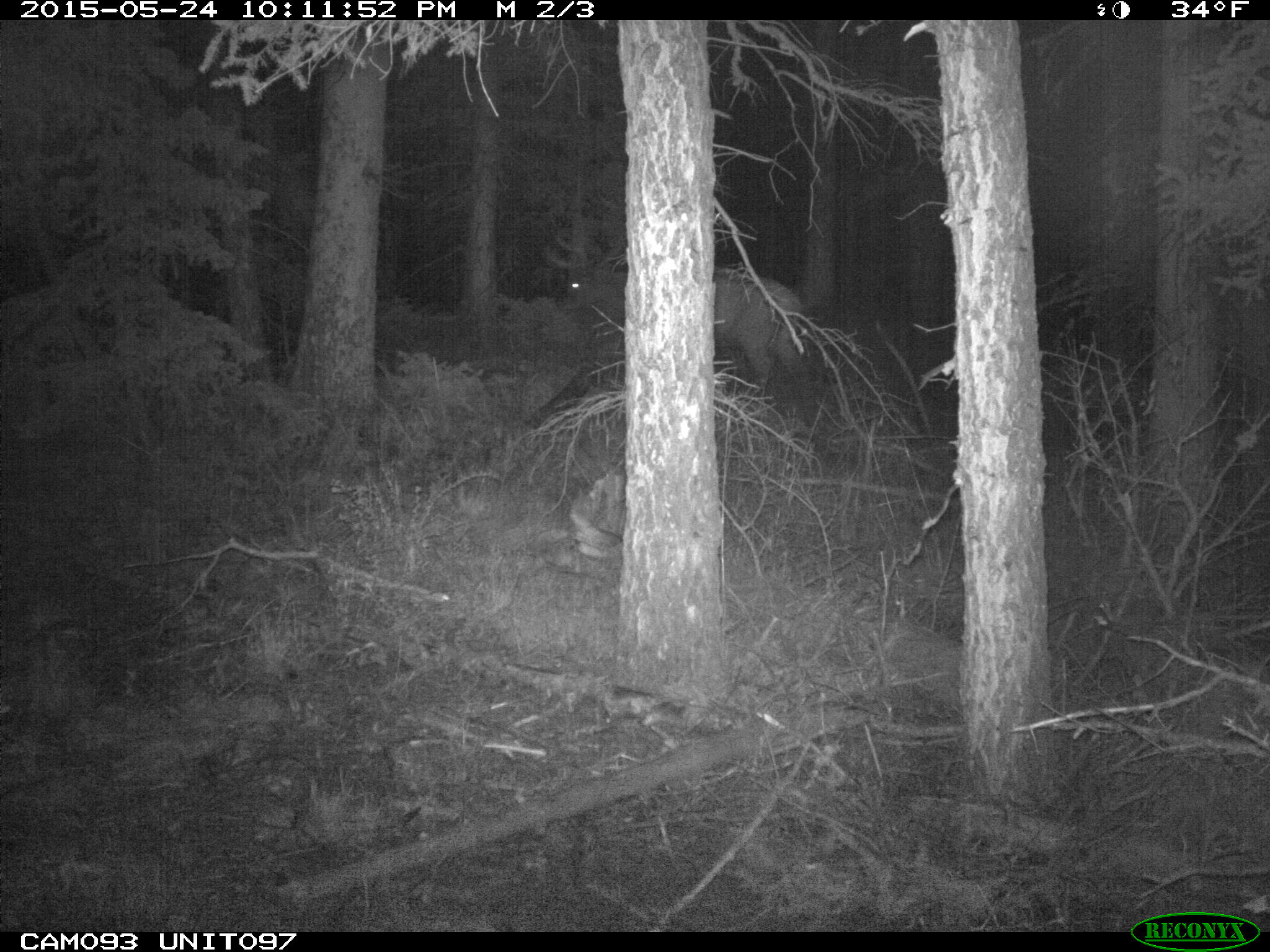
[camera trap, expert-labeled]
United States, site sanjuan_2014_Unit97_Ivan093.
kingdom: Animalia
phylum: Chordata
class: Mammalia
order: Artiodactyla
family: Cervidae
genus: Cervus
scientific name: Cervus elaphus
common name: red deer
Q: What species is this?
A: Cervus elaphus (red deer).